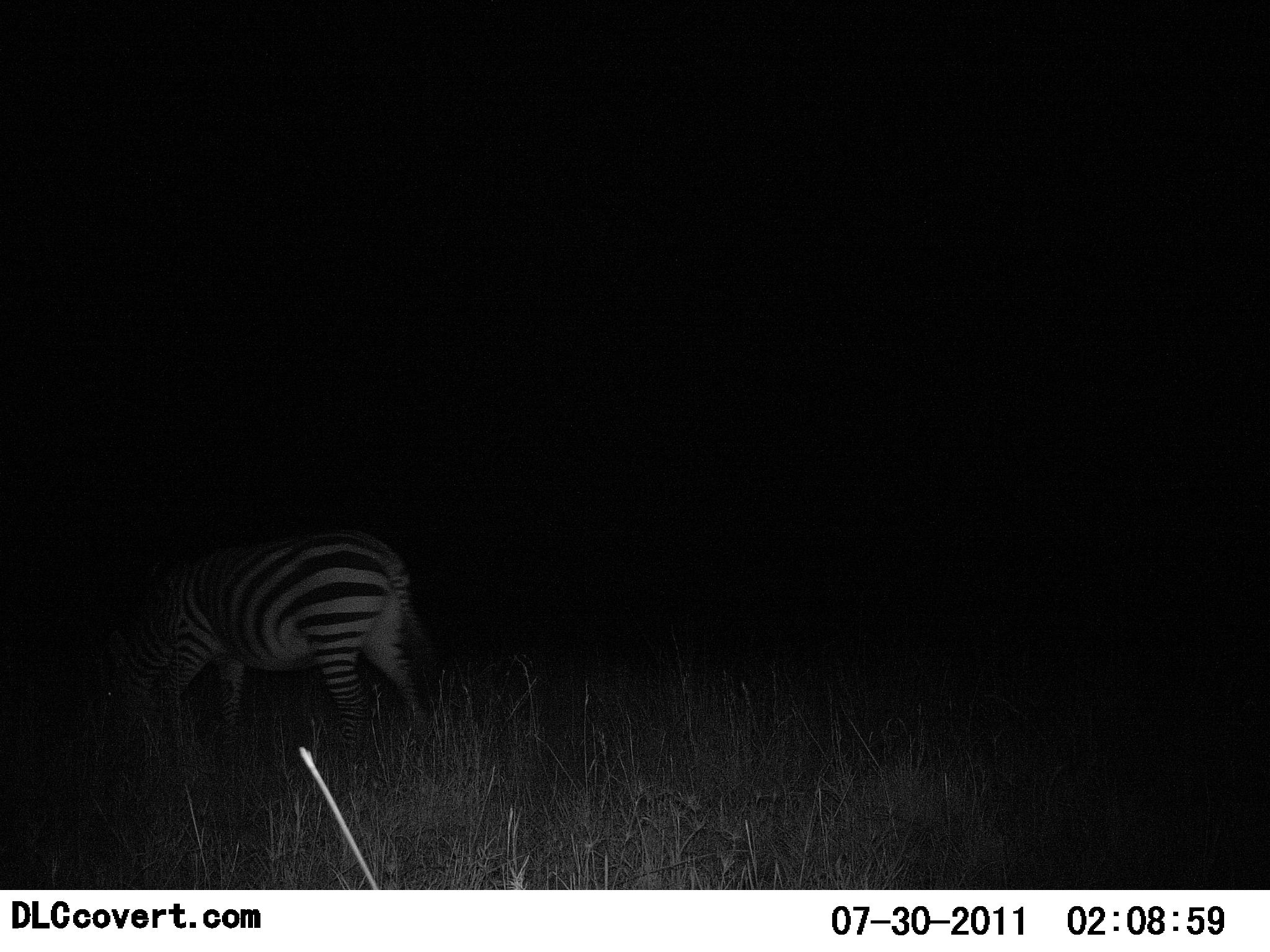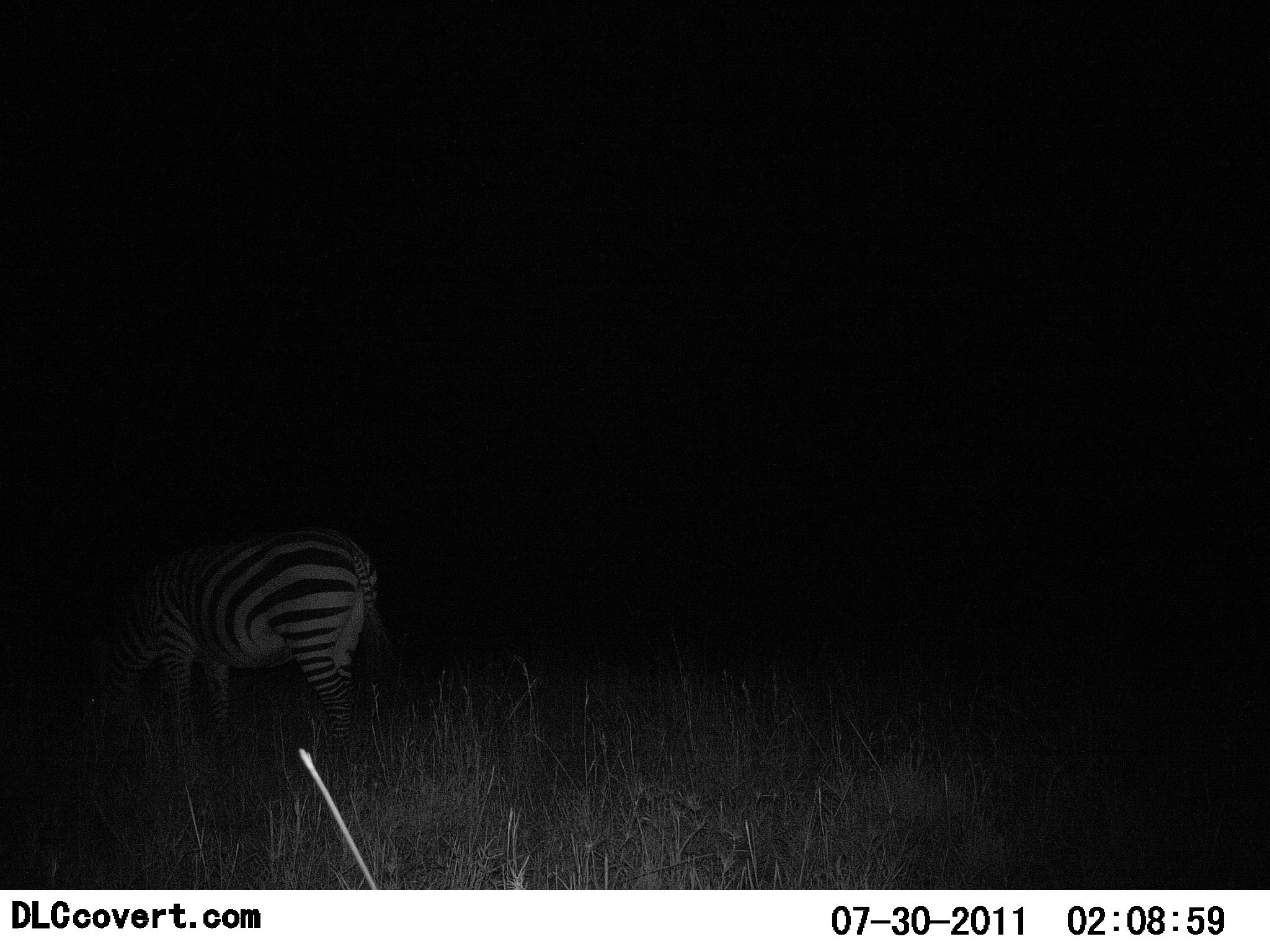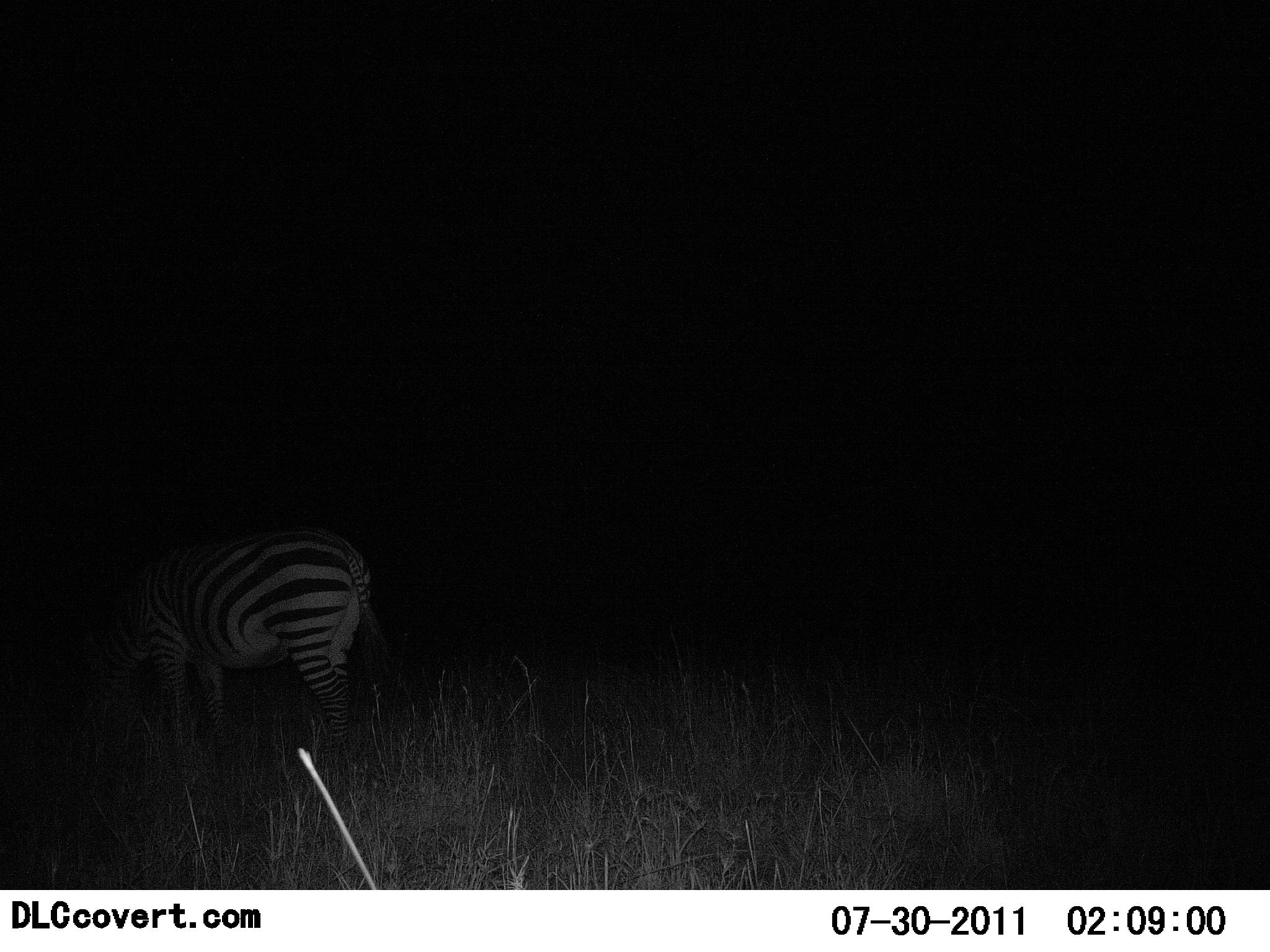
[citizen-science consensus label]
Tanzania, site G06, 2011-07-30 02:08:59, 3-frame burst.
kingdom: Animalia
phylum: Chordata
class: Mammalia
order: Perissodactyla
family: Equidae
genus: Equus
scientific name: Equus quagga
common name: plains zebra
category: zebra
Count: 1.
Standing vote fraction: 17%.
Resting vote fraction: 0%.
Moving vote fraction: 42%.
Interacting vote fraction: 0%.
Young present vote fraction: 0%.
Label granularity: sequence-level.